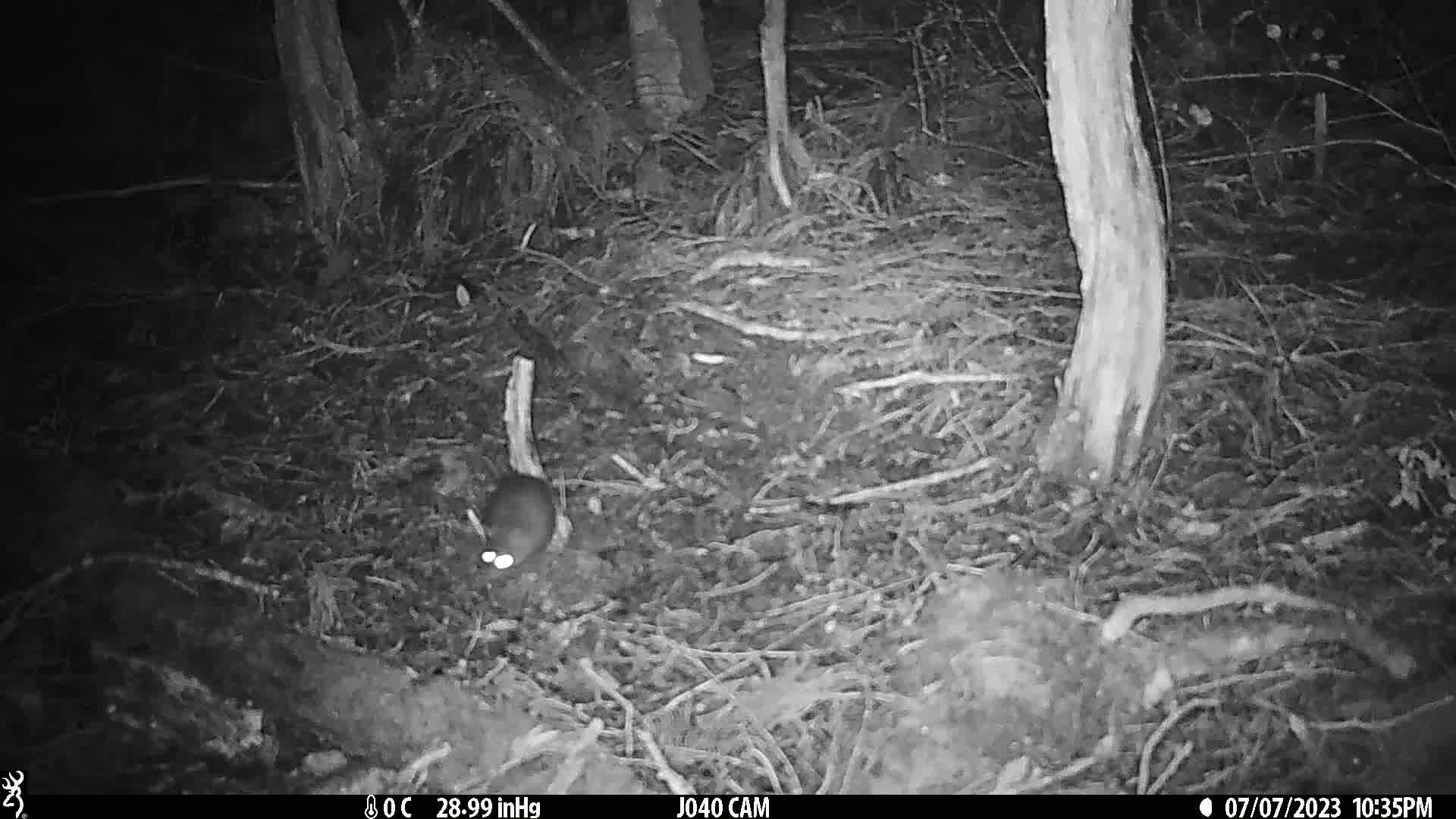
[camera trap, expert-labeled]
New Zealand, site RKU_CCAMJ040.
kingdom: Animalia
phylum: Chordata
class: Mammalia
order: Rodentia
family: Muridae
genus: Rattus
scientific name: Rattus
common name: rat